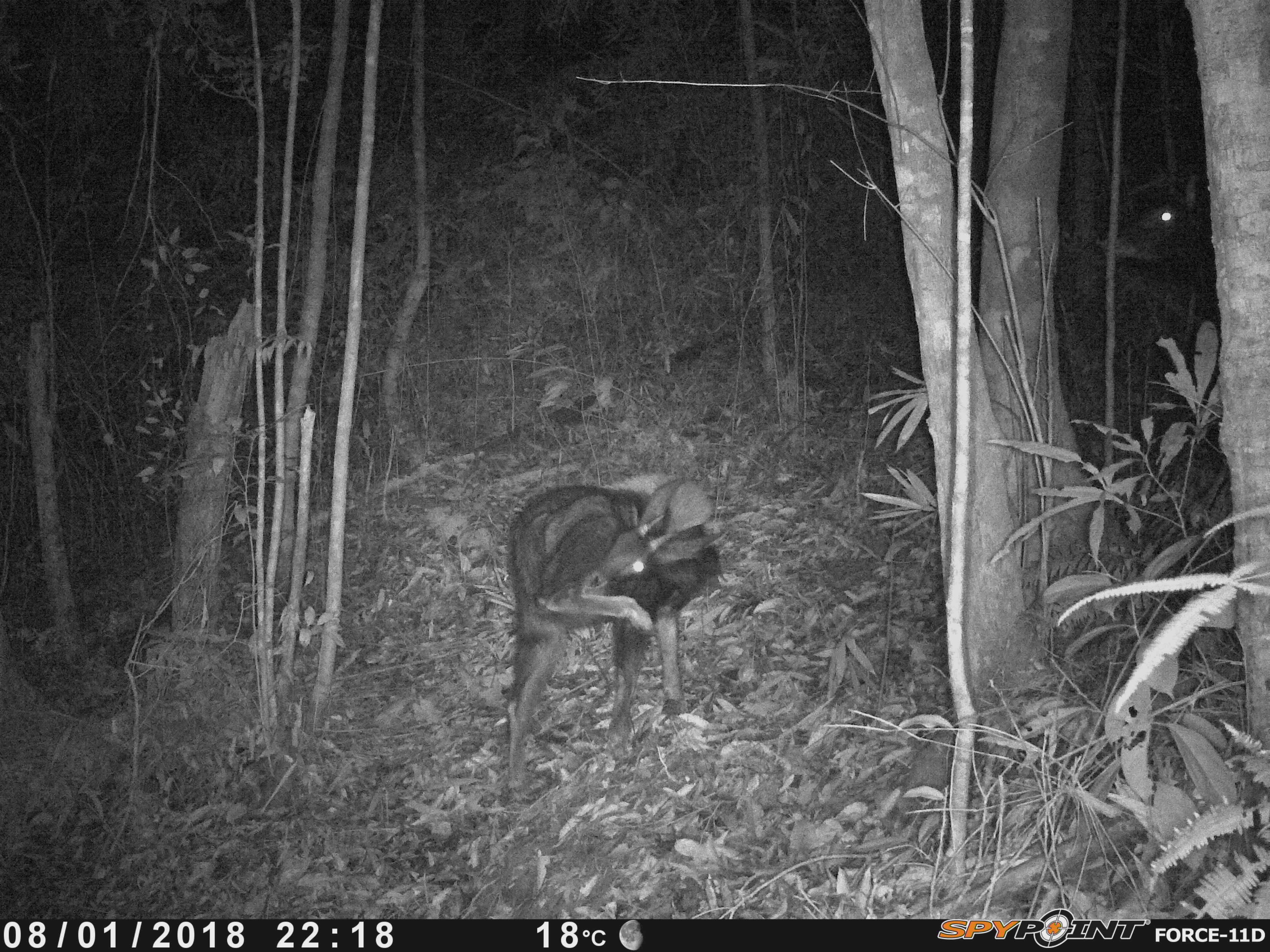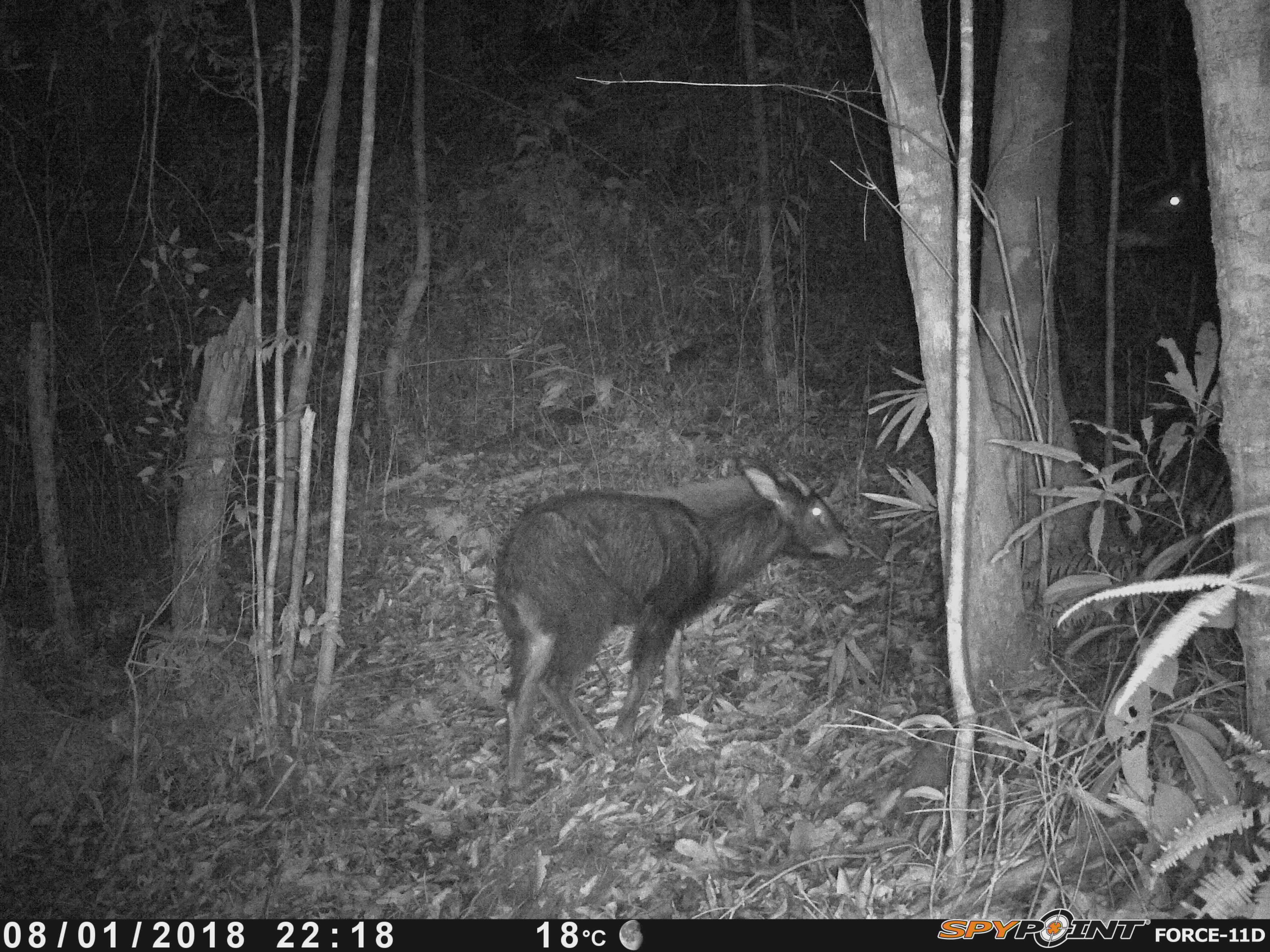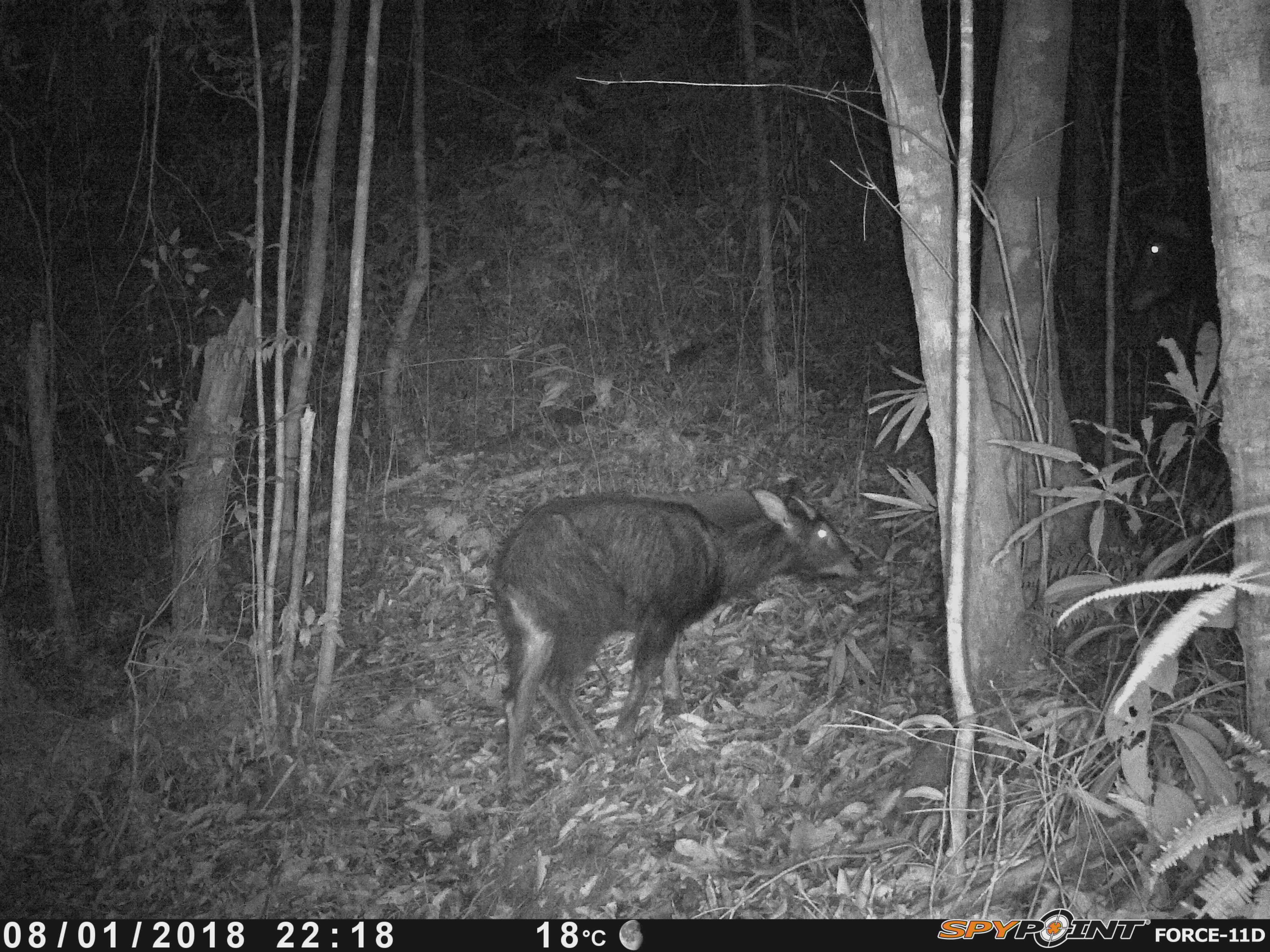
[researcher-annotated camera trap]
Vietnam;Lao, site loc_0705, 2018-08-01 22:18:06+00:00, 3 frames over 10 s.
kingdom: Animalia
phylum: Chordata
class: Mammalia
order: Artiodactyla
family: Bovidae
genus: Capricornis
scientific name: Capricornis sumatraensis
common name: chinese serow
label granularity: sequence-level